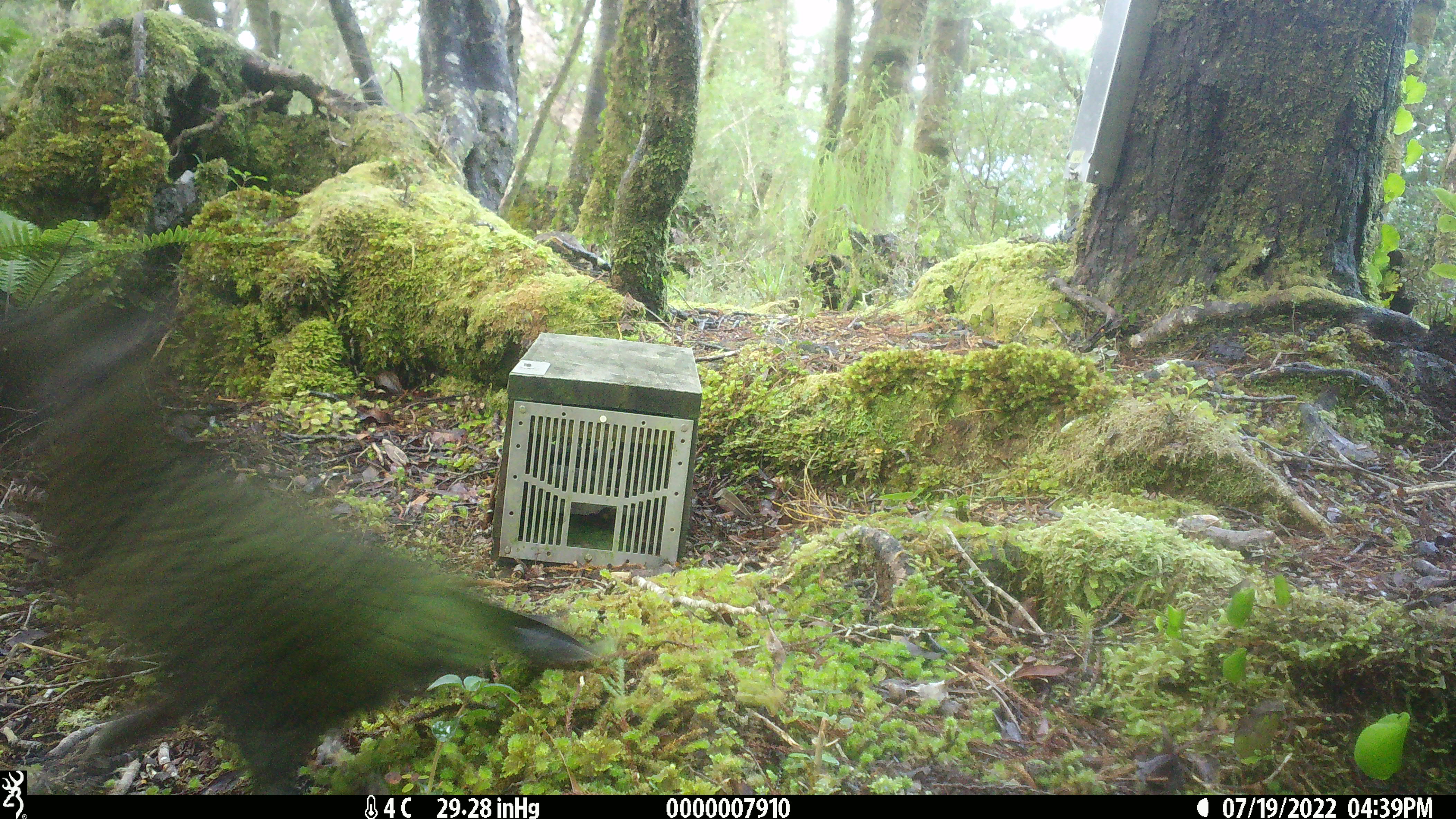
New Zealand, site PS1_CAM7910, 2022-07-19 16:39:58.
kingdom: Animalia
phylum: Chordata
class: Aves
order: Psittaciformes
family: Strigopidae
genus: Nestor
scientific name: Nestor notabilis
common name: kea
Kea (Nestor notabilis).